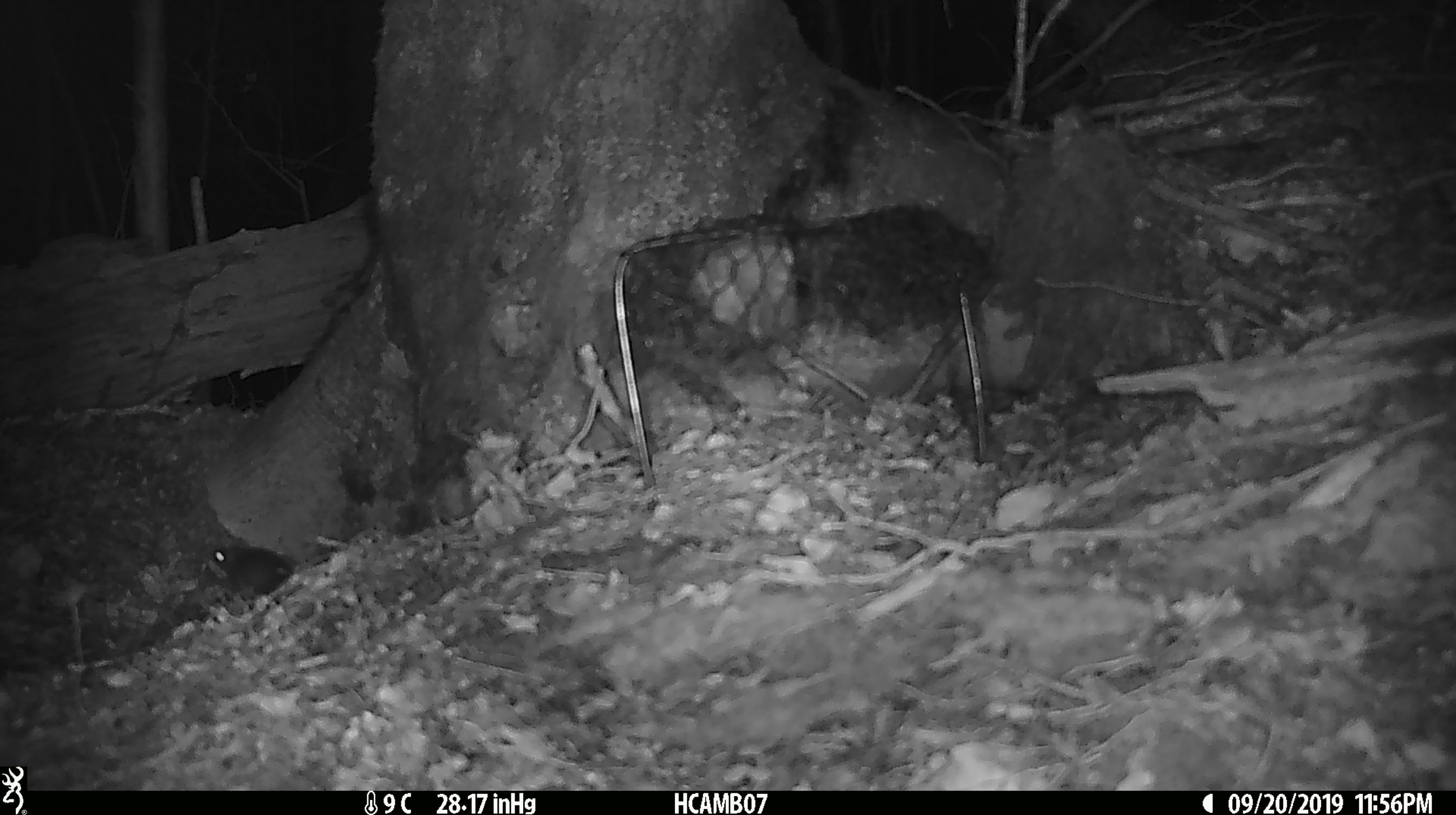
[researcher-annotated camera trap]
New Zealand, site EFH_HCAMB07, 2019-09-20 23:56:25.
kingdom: Animalia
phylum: Chordata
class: Mammalia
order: Rodentia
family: Muridae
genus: Mus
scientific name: Mus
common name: mouse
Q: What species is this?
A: Mouse (Mus).